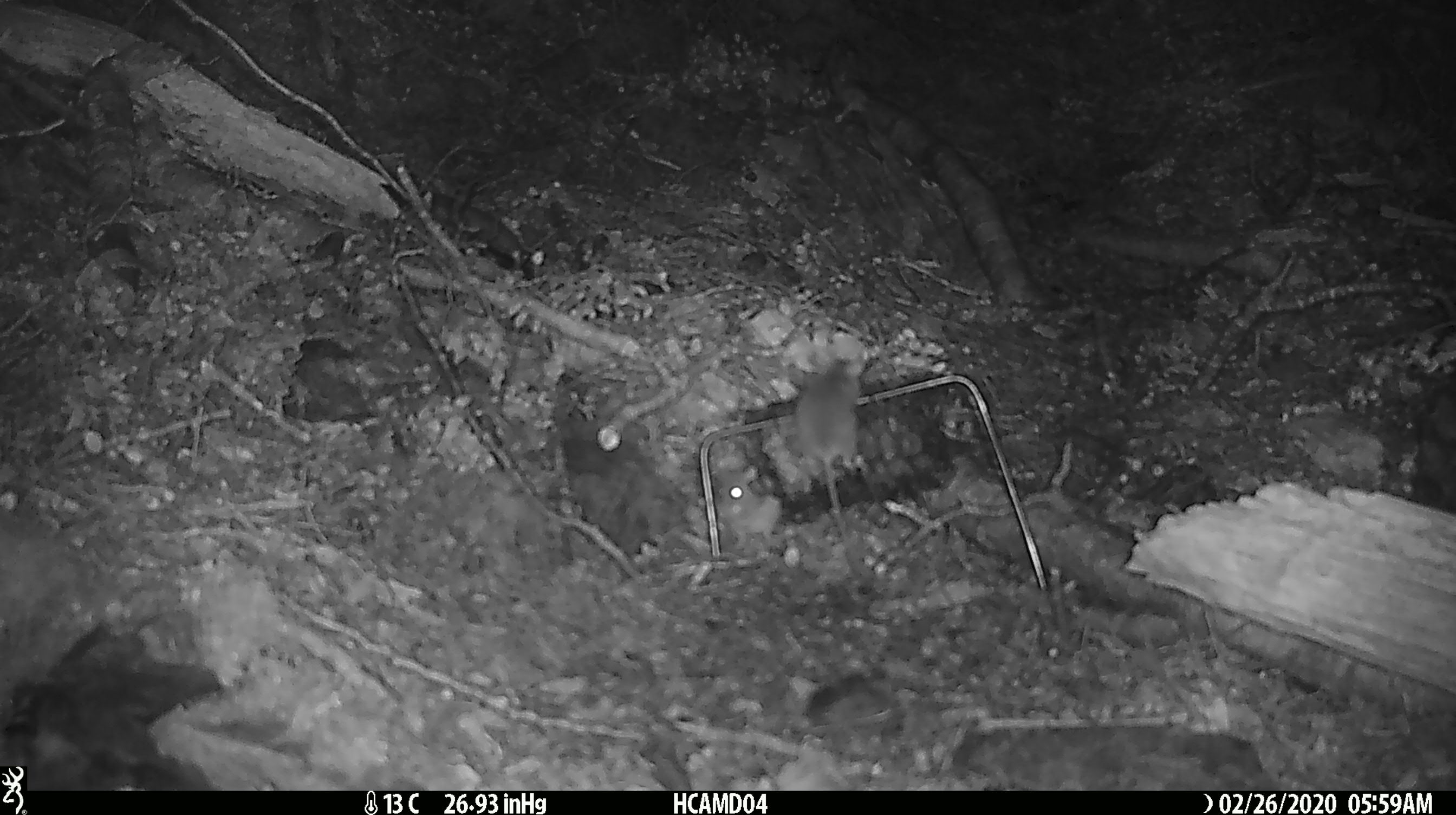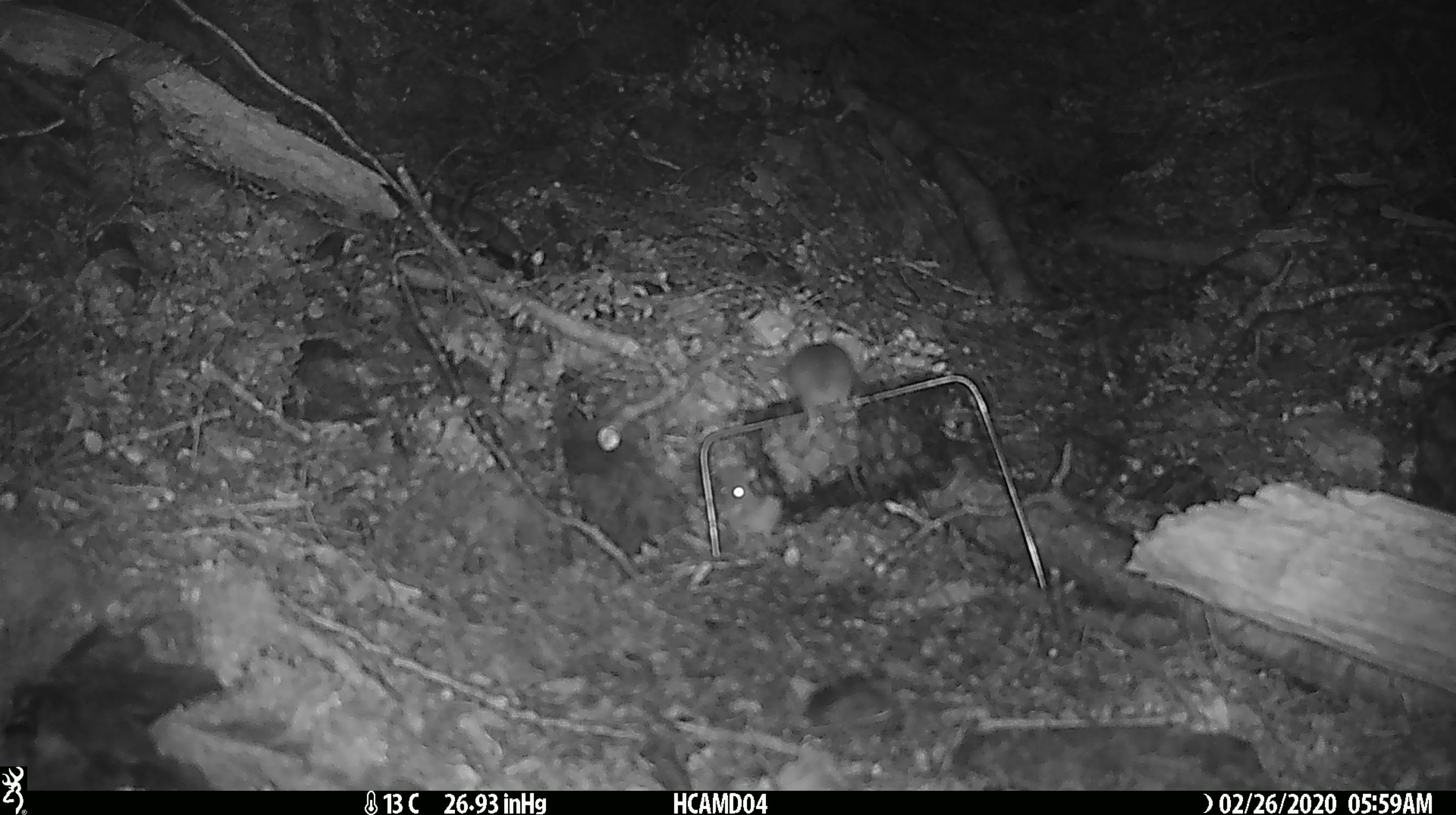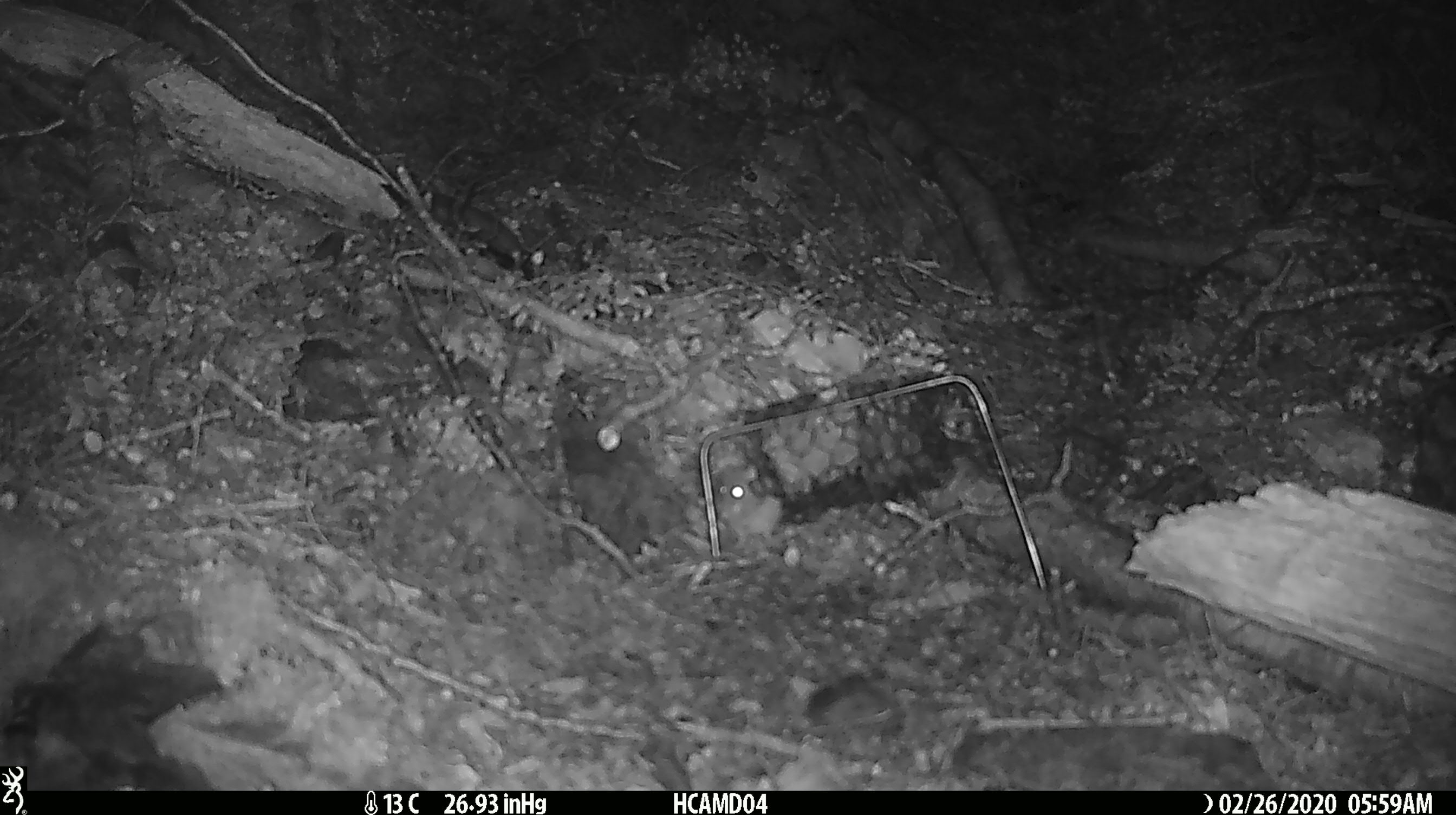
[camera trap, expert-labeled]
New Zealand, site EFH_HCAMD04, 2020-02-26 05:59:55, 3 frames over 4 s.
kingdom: Animalia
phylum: Chordata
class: Mammalia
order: Rodentia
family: Muridae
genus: Mus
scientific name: Mus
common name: mouse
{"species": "mouse (Mus)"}